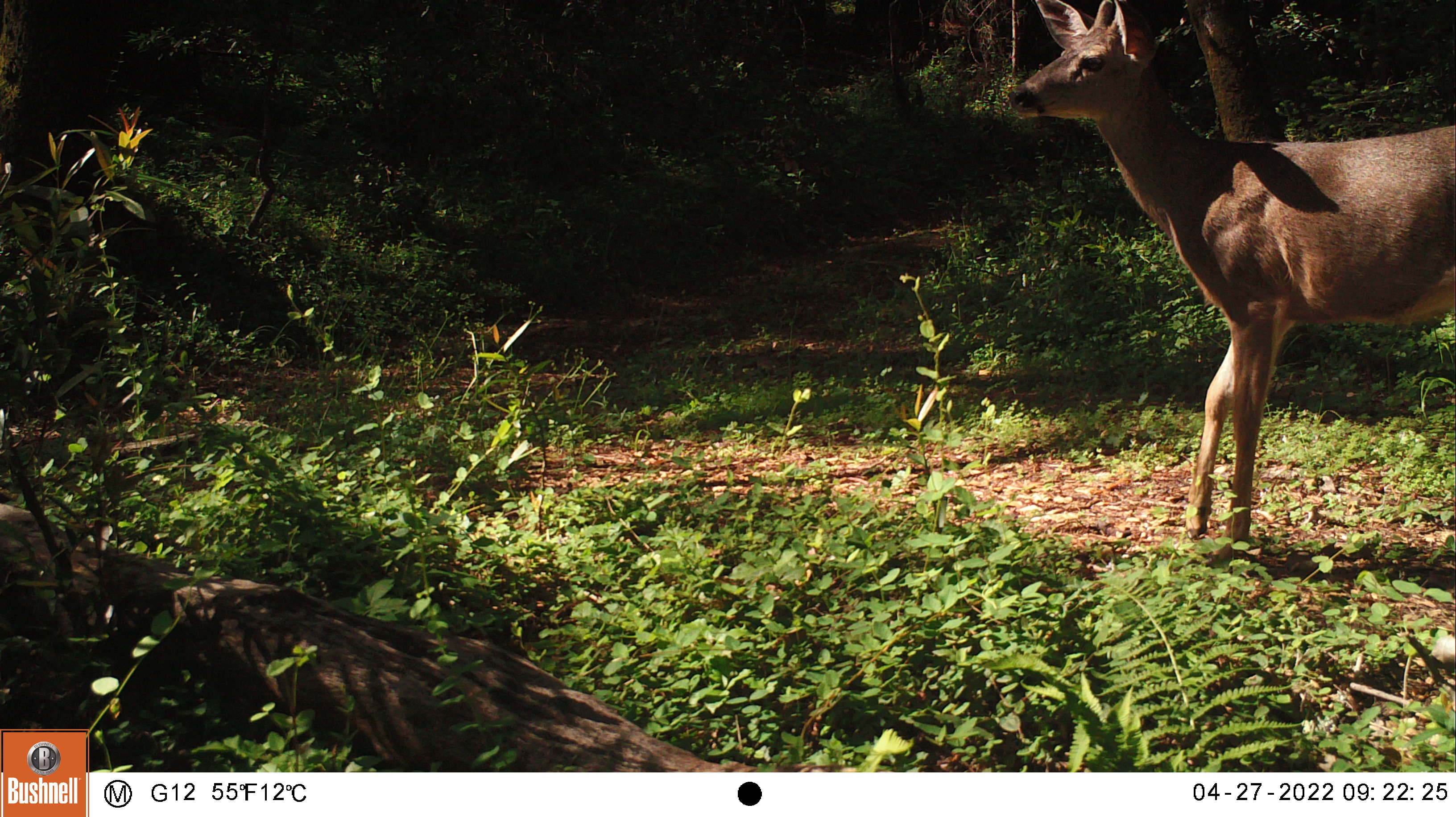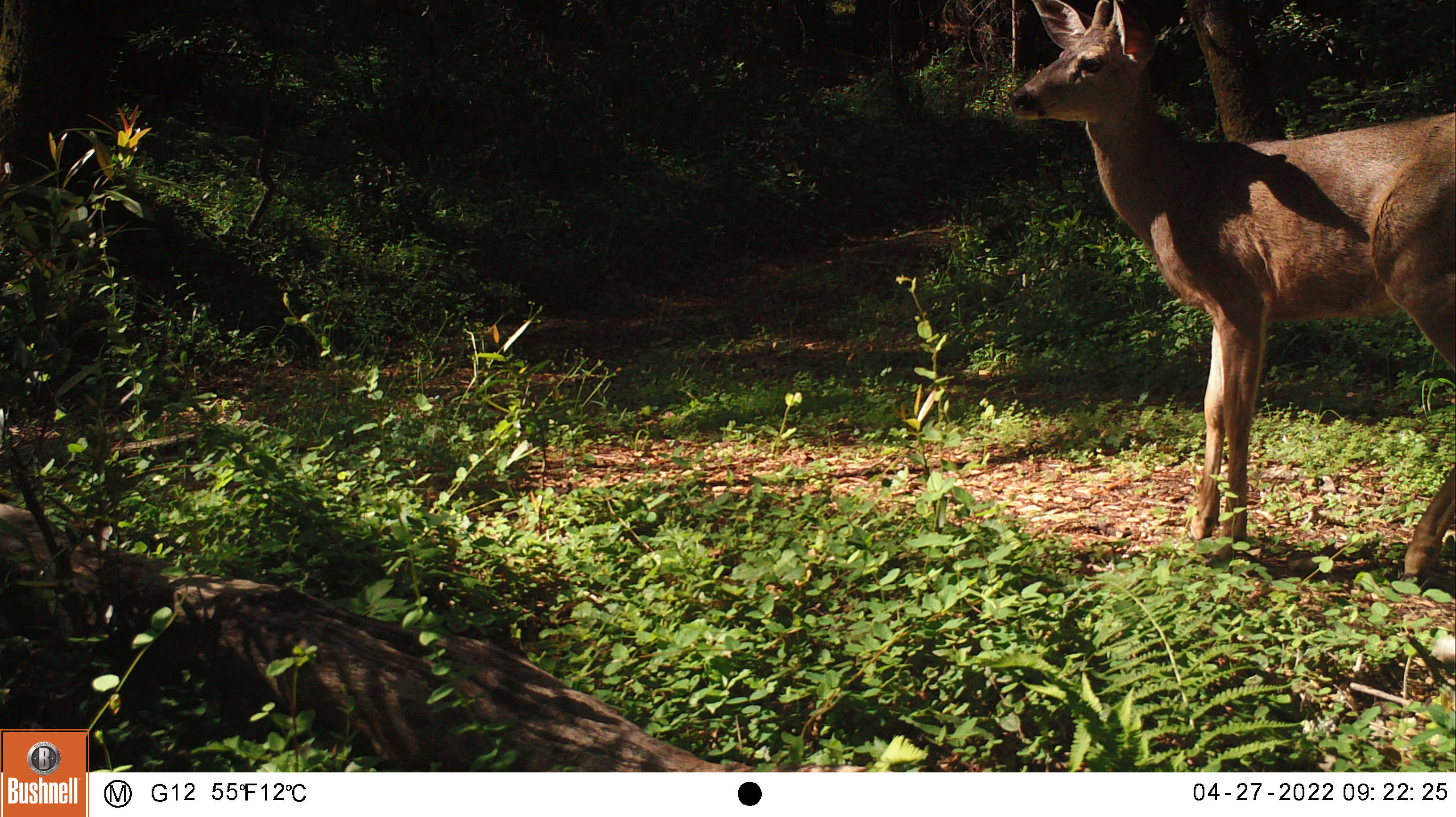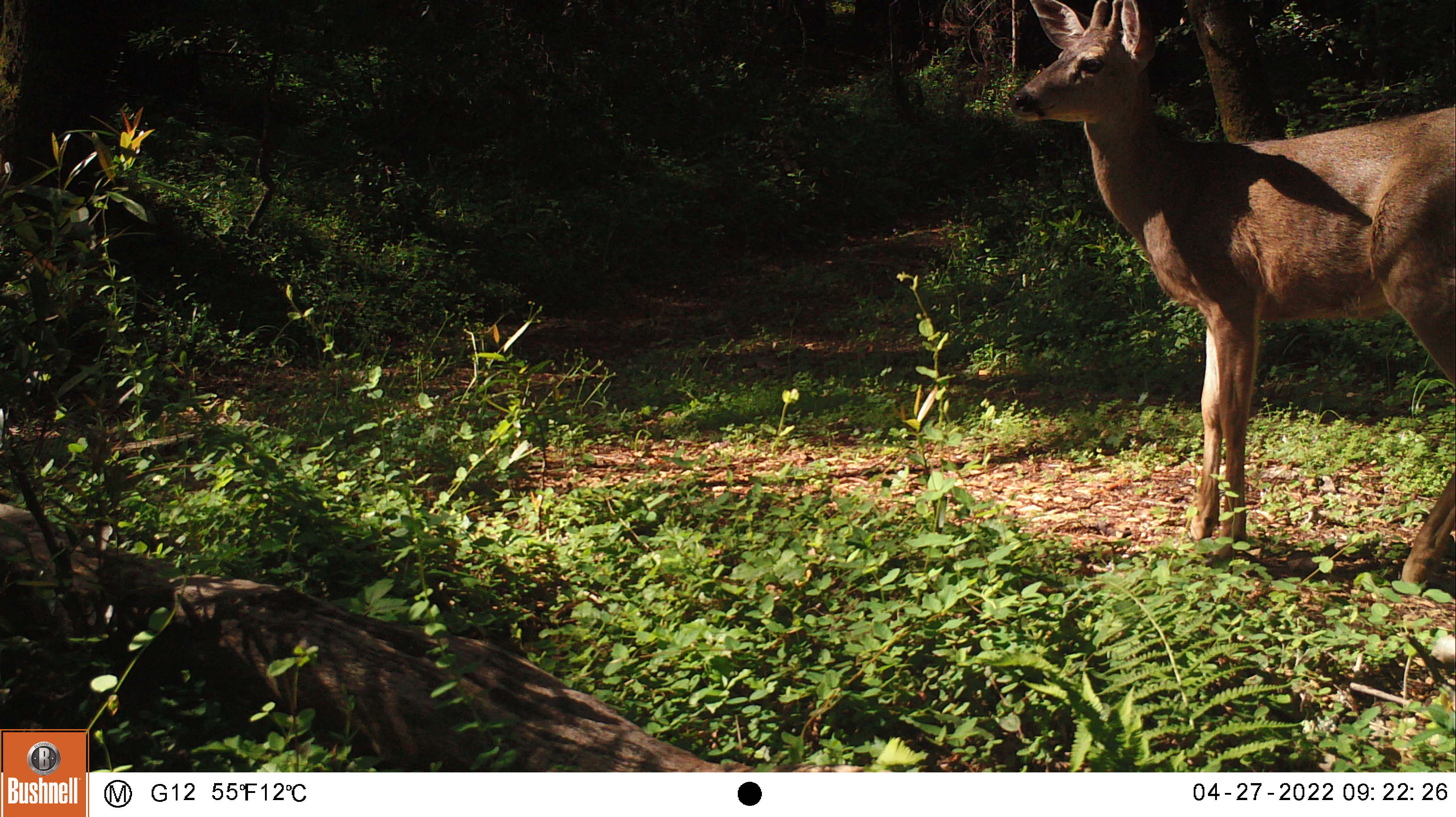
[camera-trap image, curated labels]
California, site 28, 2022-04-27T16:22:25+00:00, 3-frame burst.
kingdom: Animalia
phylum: Chordata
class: Mammalia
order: Artiodactyla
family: Cervidae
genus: Odocoileus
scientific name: Odocoileus hemionus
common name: mule deer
Mule deer (Odocoileus hemionus).